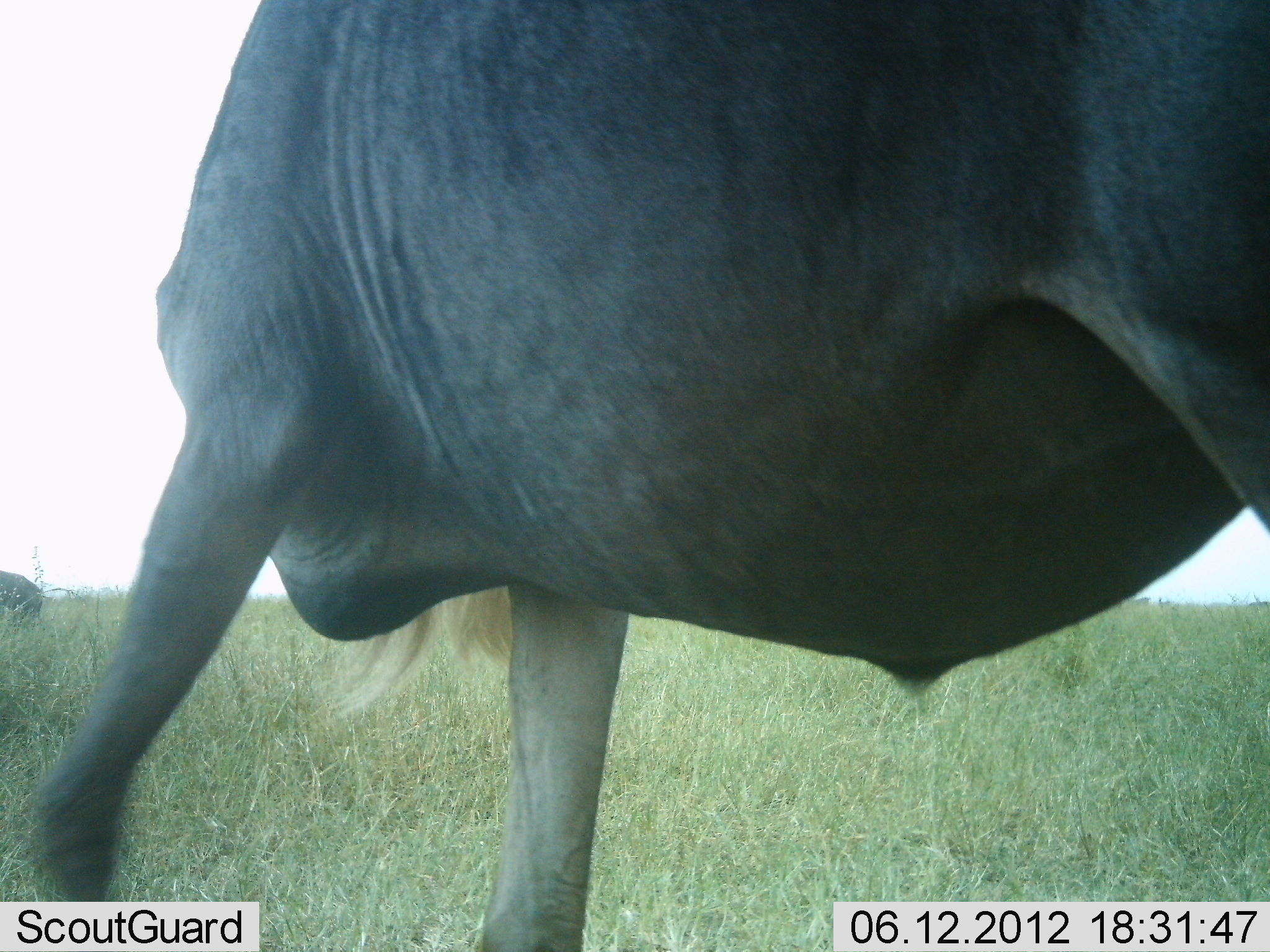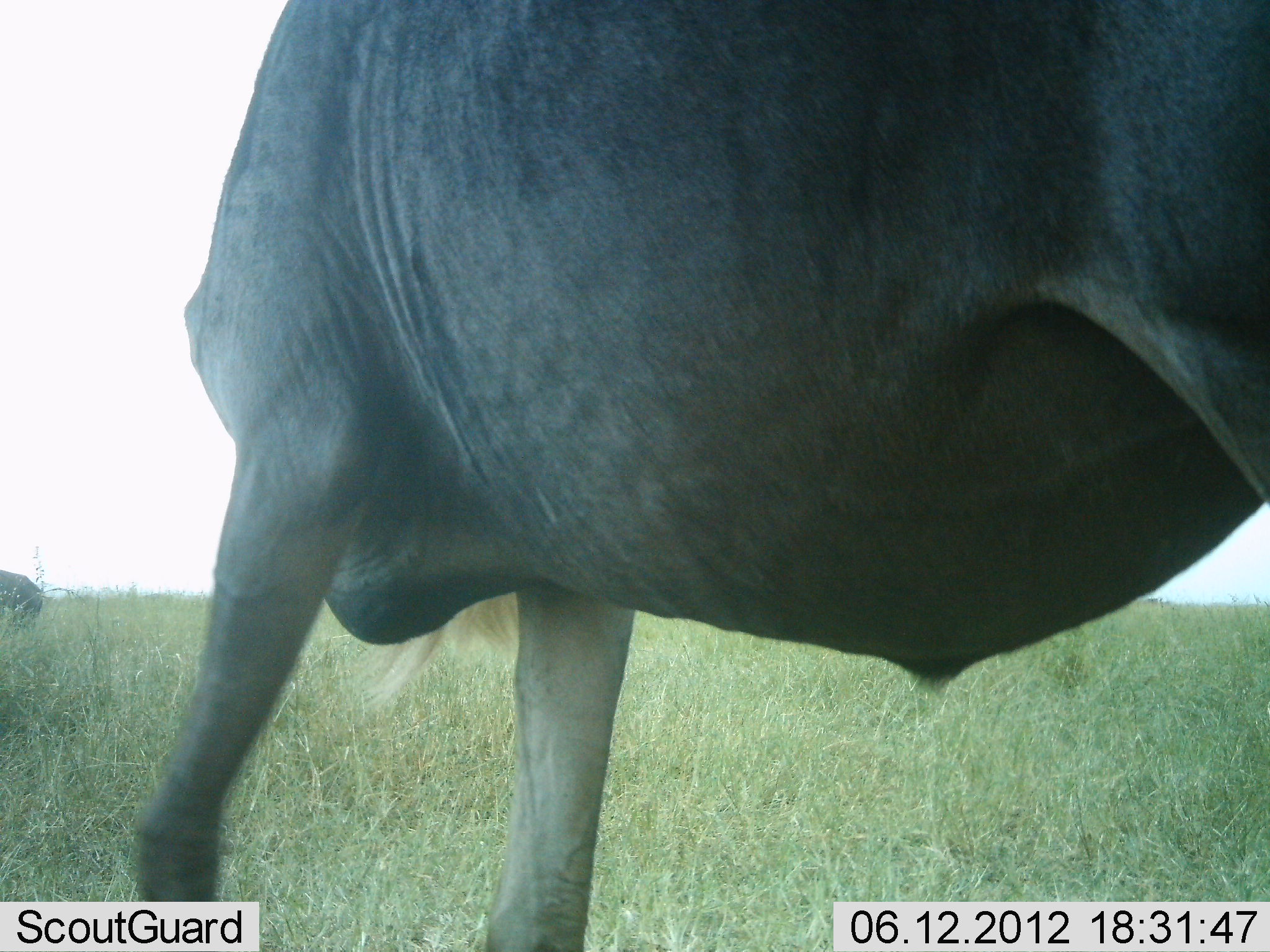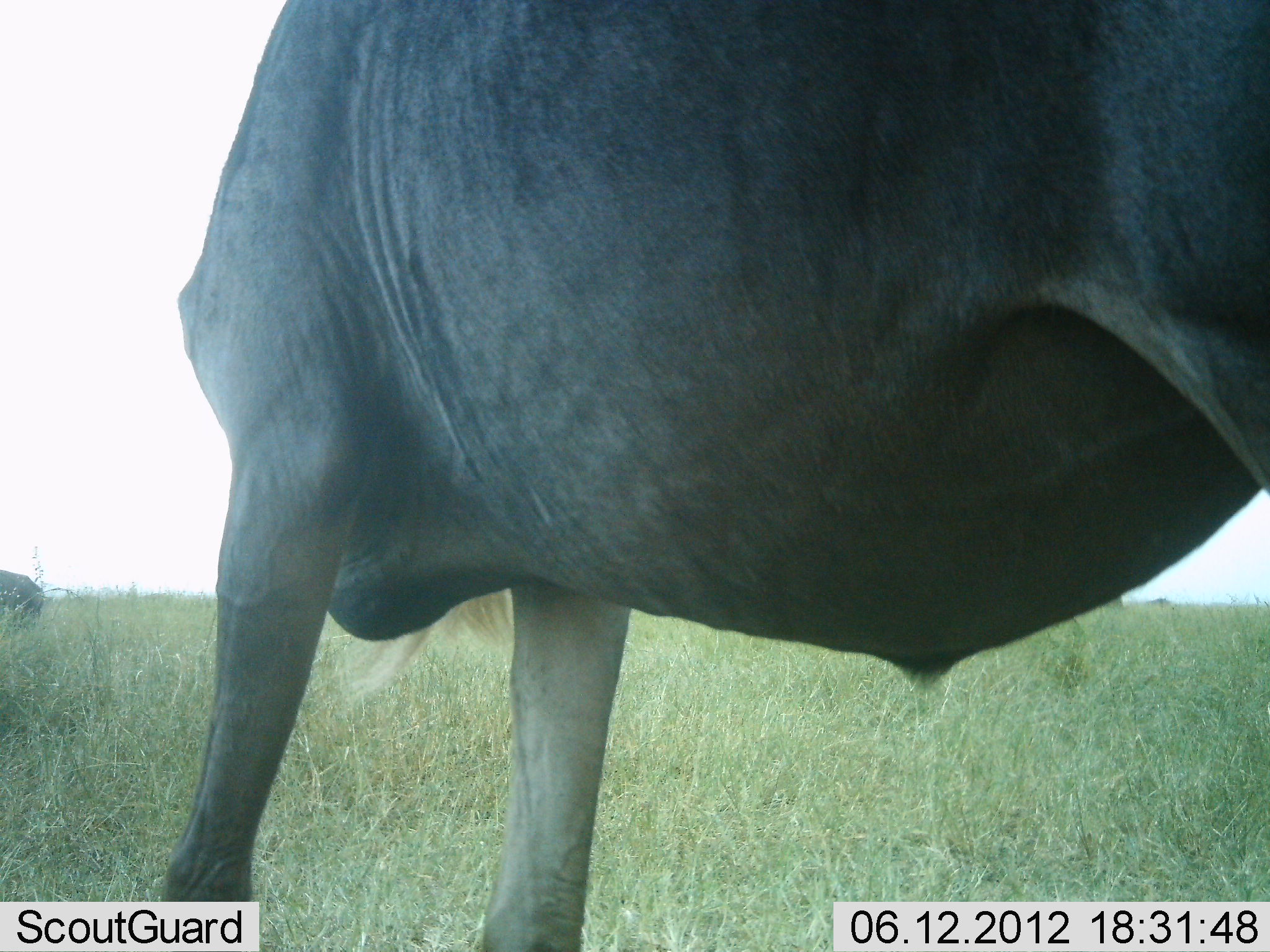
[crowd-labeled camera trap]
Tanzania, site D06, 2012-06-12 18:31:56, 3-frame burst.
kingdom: Animalia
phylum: Chordata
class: Mammalia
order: Artiodactyla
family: Bovidae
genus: Connochaetes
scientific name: Connochaetes taurinus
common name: blue wildebeest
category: wildebeest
Wildebeest (blue wildebeest) (Connochaetes taurinus), count 2. Behavior (volunteer vote fractions): standing 100%, resting 0%, moving 0%, interacting 0%. Young present (vote fraction): 0%. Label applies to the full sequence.